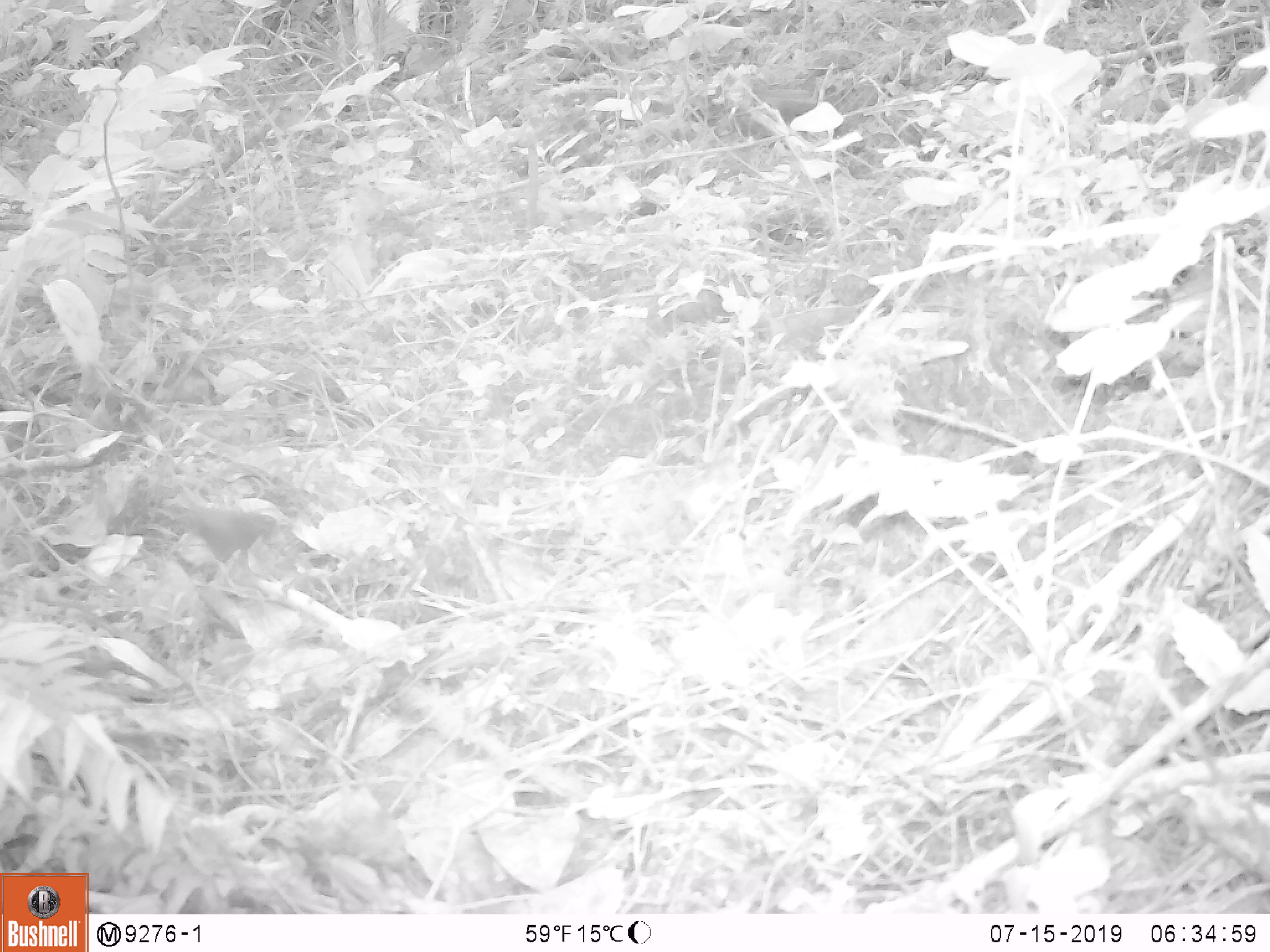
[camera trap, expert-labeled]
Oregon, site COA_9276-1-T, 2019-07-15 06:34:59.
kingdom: Animalia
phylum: Chordata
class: Aves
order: Passeriformes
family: Troglodytidae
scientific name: Troglodytidae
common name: wrens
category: troglodytidae family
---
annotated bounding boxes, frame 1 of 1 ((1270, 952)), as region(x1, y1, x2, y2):
troglodytidae family: region(159, 480, 316, 593)